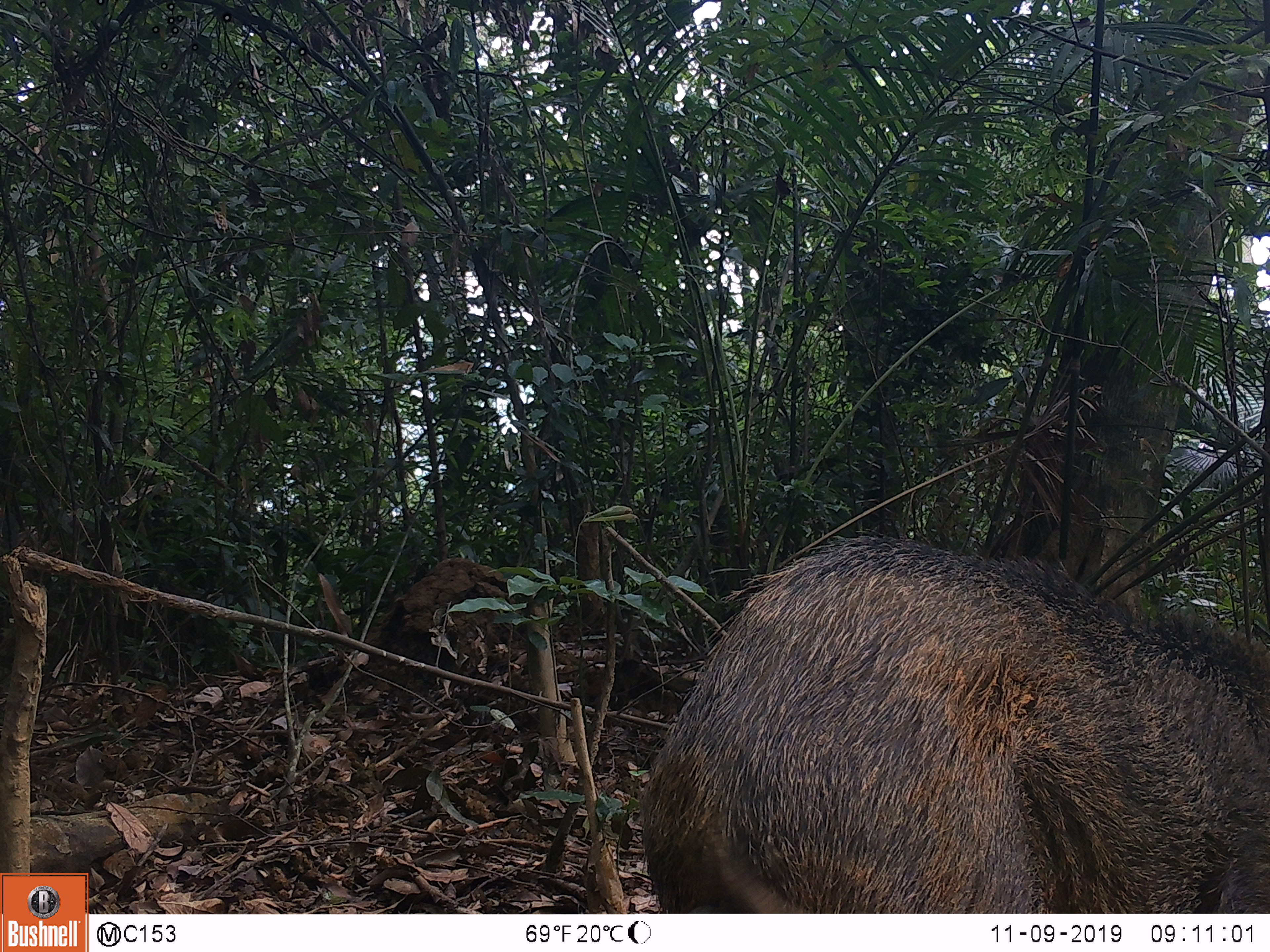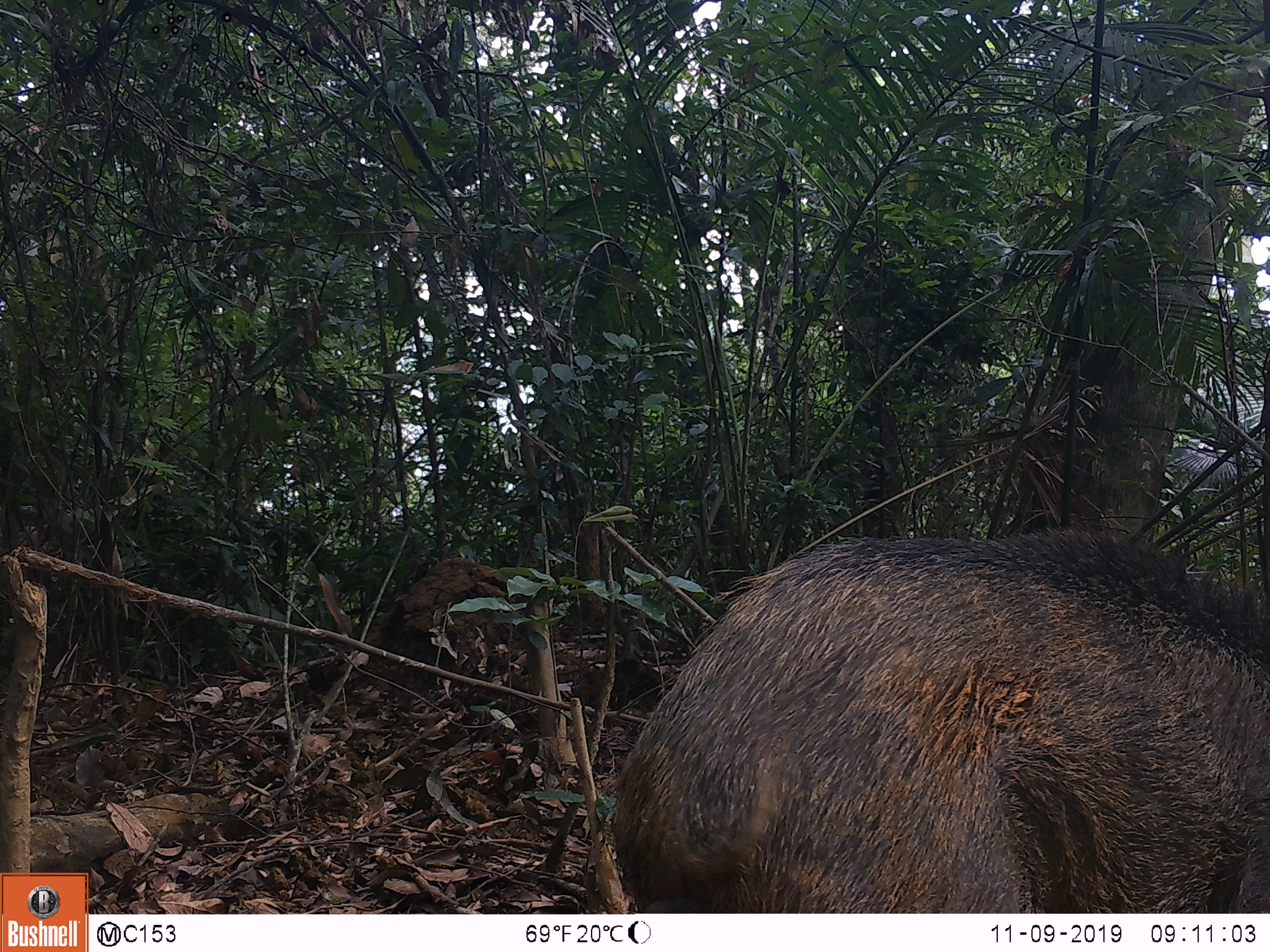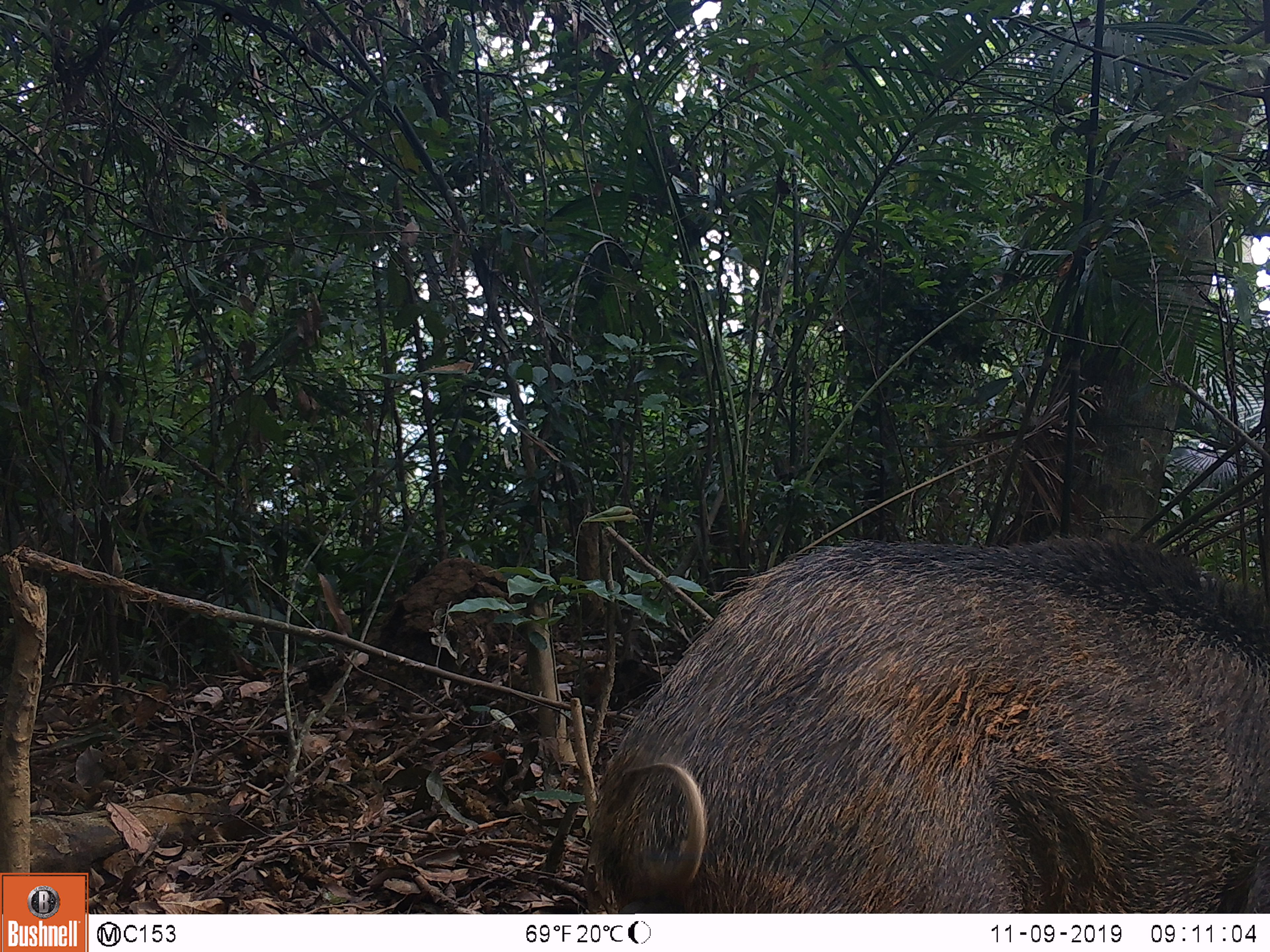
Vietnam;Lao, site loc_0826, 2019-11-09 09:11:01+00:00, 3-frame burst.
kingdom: Animalia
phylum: Chordata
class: Mammalia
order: Artiodactyla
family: Suidae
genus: Sus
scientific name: Sus scrofa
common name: eurasian wild pig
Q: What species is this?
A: Eurasian wild pig (Sus scrofa).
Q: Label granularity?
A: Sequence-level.